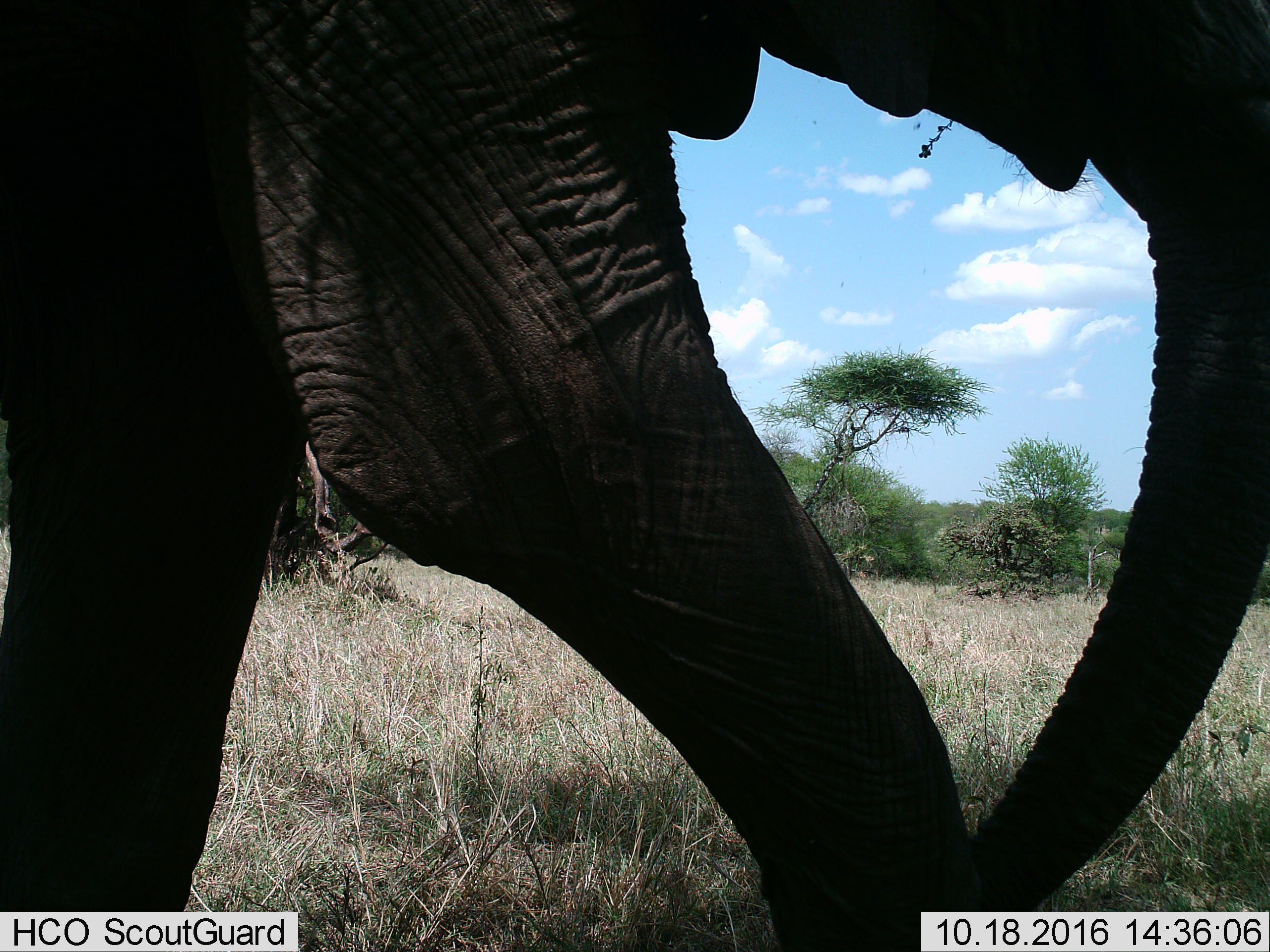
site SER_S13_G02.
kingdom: Animalia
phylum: Chordata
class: Mammalia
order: Proboscidea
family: Elephantidae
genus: Loxodonta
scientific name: Loxodonta africana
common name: african bush elephant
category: elephant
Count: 1.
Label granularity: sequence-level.